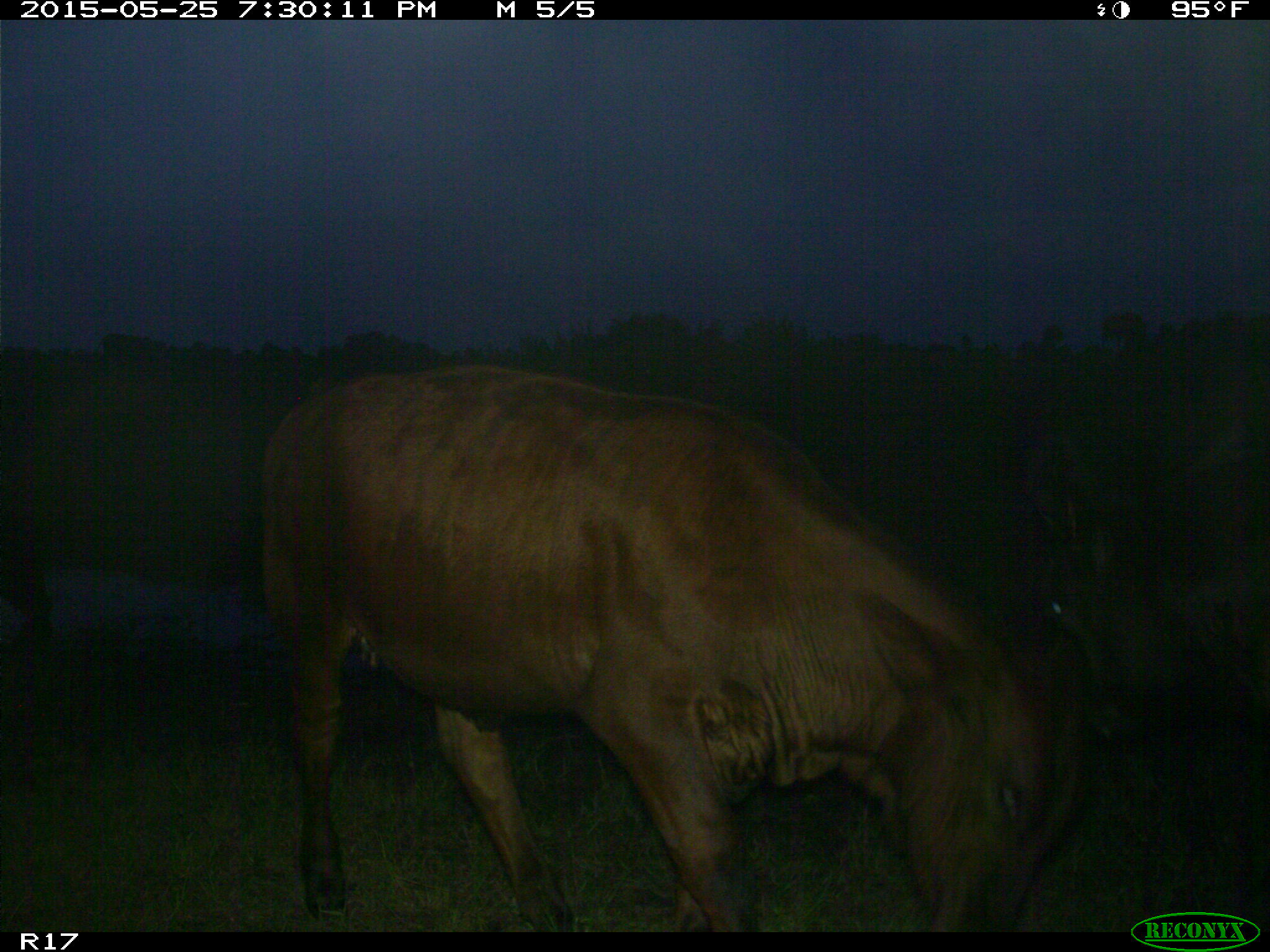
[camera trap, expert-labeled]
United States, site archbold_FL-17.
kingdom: Animalia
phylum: Chordata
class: Mammalia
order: Artiodactyla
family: Bovidae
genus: Bos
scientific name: Bos taurus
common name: domestic cow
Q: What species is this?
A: Bos taurus (domestic cow).